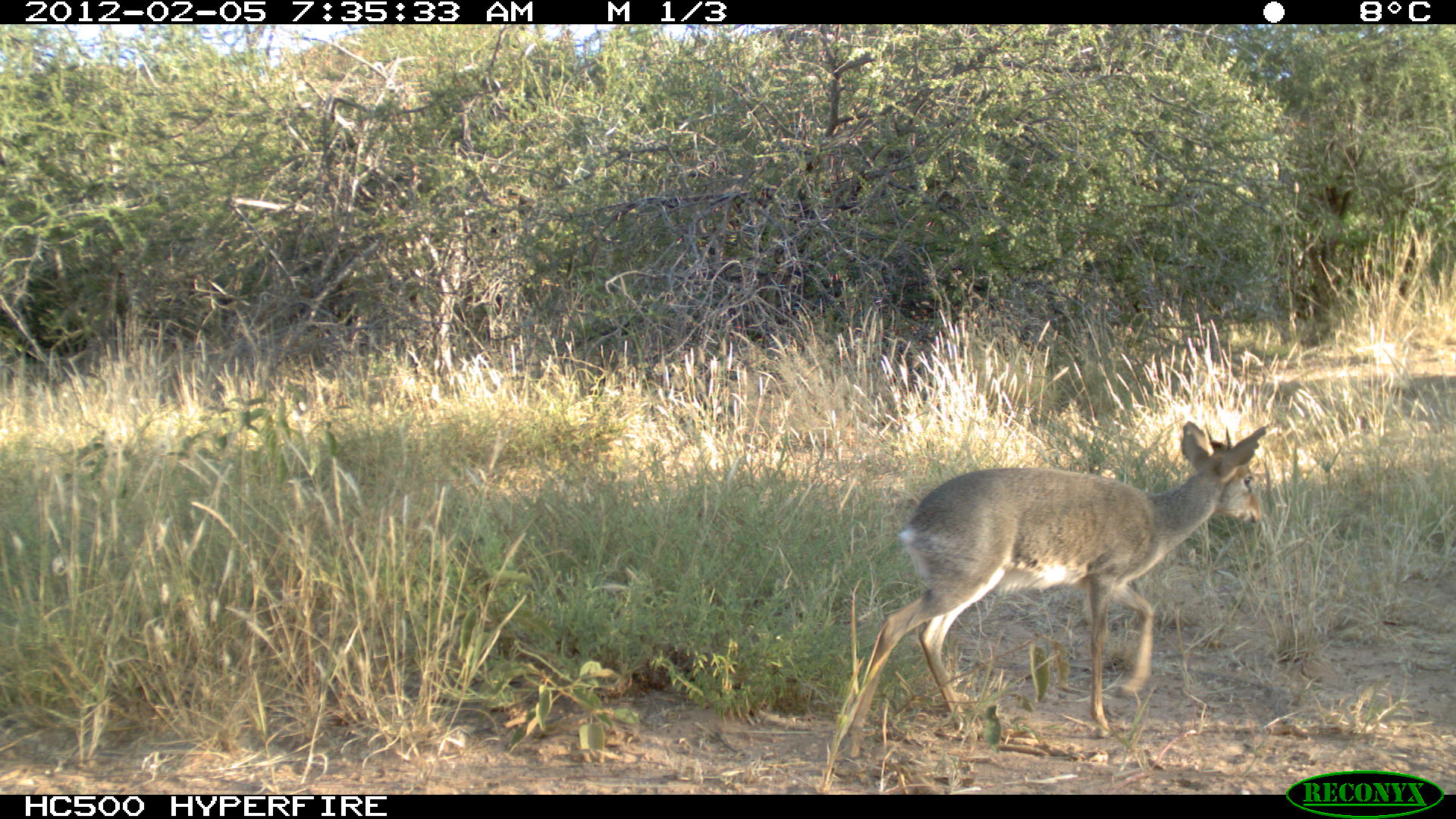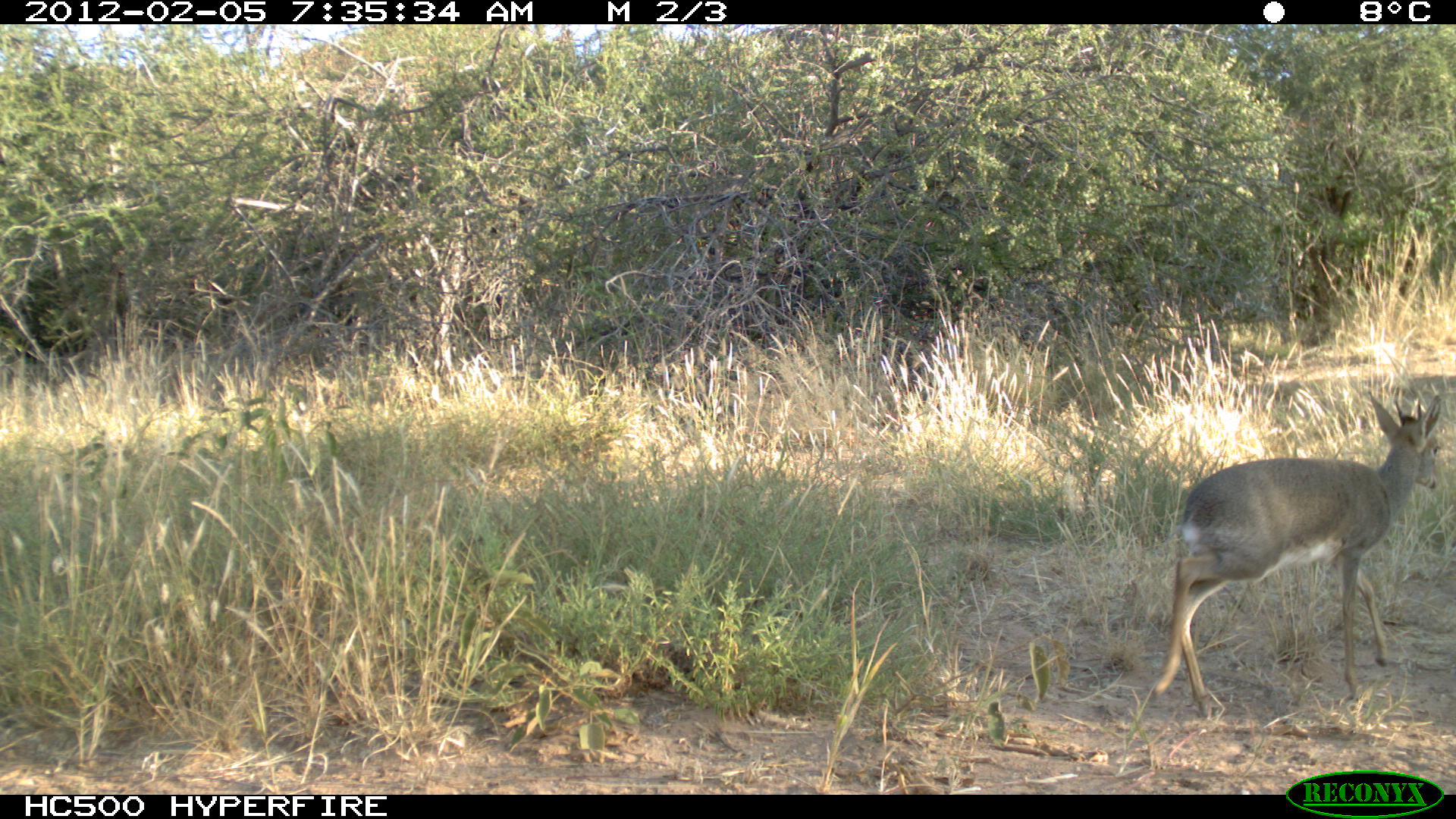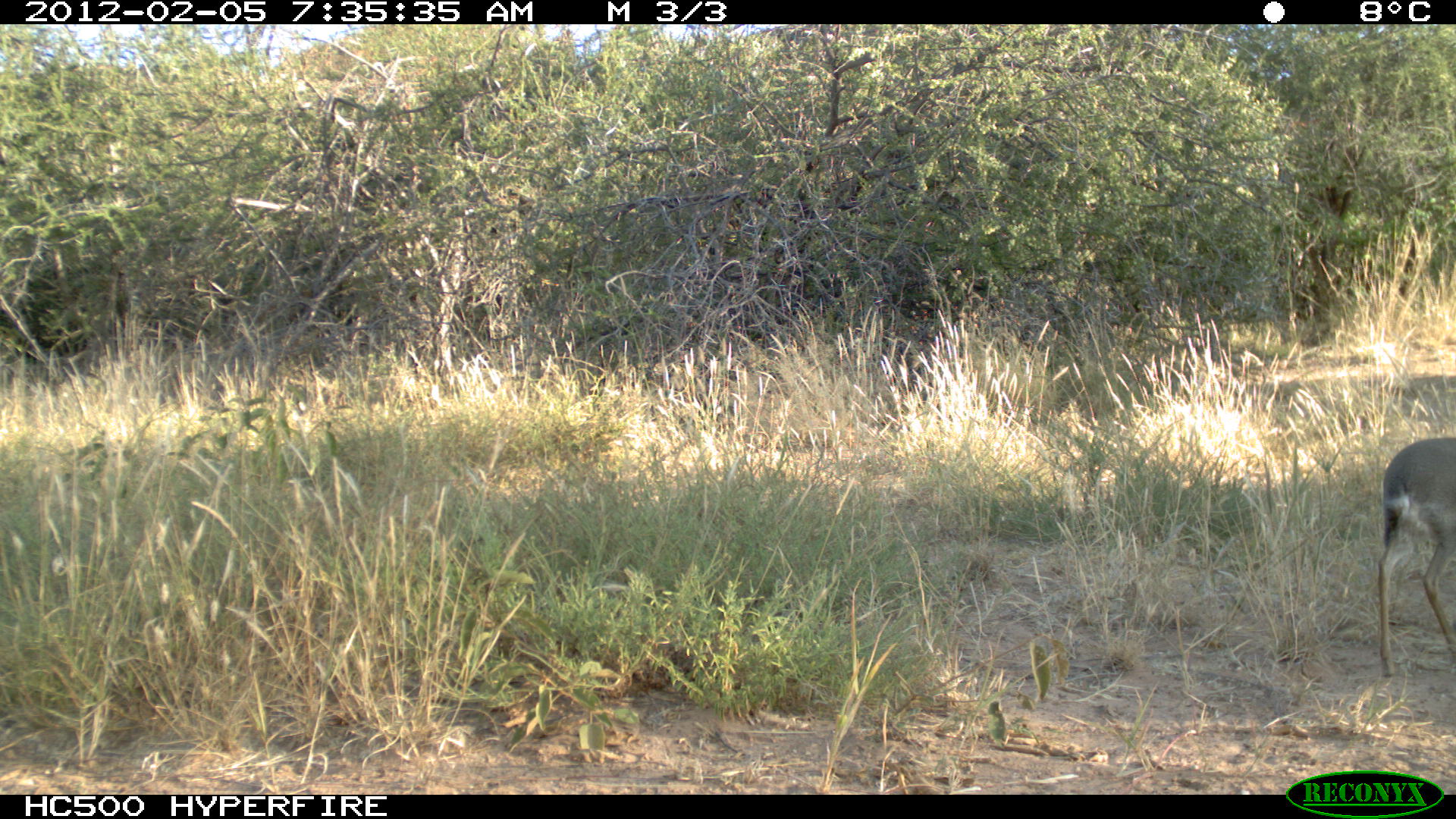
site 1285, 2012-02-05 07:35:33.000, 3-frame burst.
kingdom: Animalia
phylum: Chordata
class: Mammalia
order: Artiodactyla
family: Bovidae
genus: Madoqua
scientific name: Madoqua guentheri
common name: günther's dik-dik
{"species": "Madoqua guentheri (günther's dik-dik)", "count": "1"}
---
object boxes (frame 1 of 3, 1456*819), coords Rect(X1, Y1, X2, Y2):
madoqua guentheri: Rect(842, 417, 1273, 762)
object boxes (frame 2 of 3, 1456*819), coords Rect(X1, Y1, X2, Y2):
madoqua guentheri: Rect(1147, 386, 1445, 723)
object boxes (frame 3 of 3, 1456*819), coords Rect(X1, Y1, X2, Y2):
madoqua guentheri: Rect(1373, 431, 1455, 680)